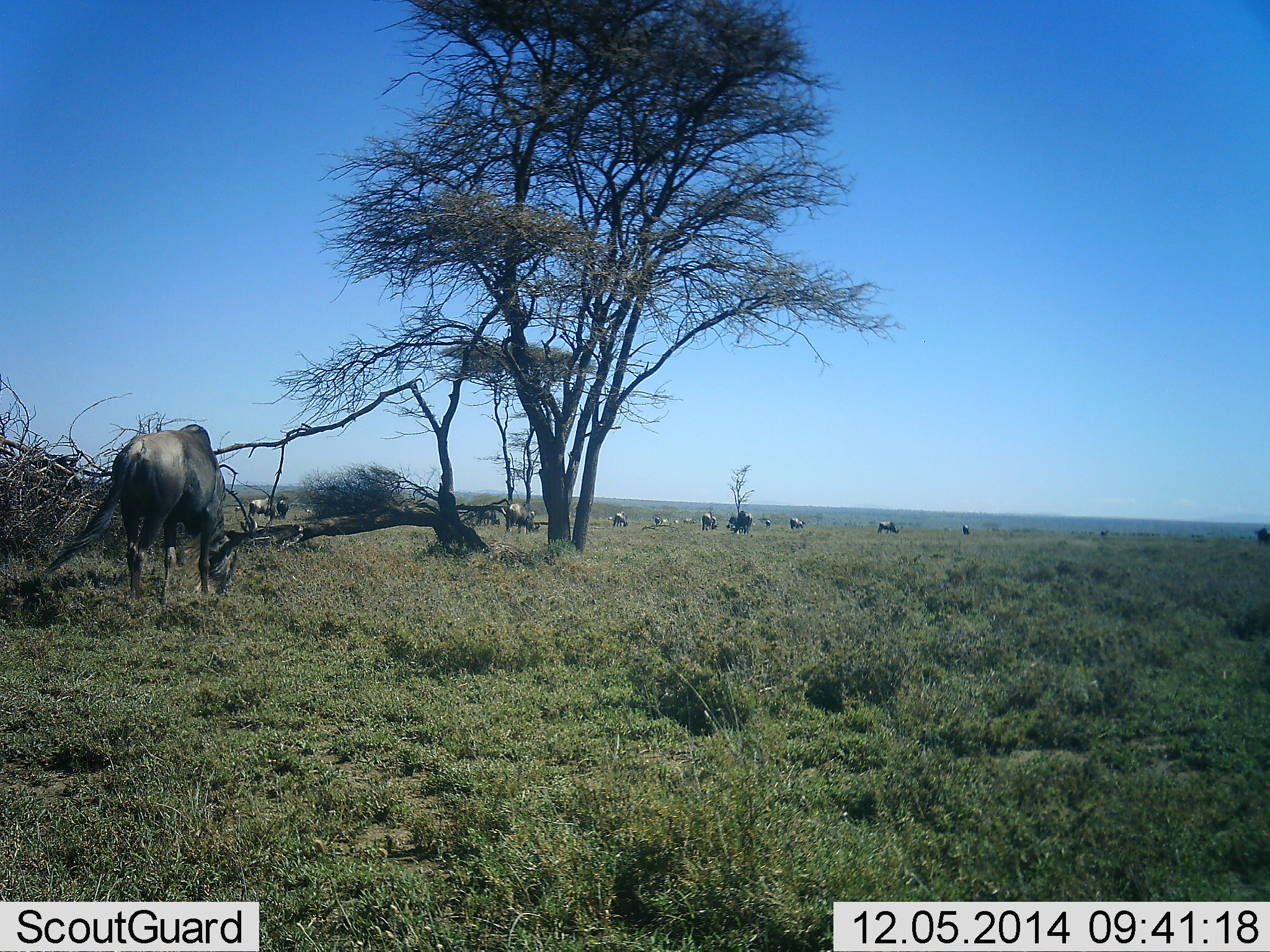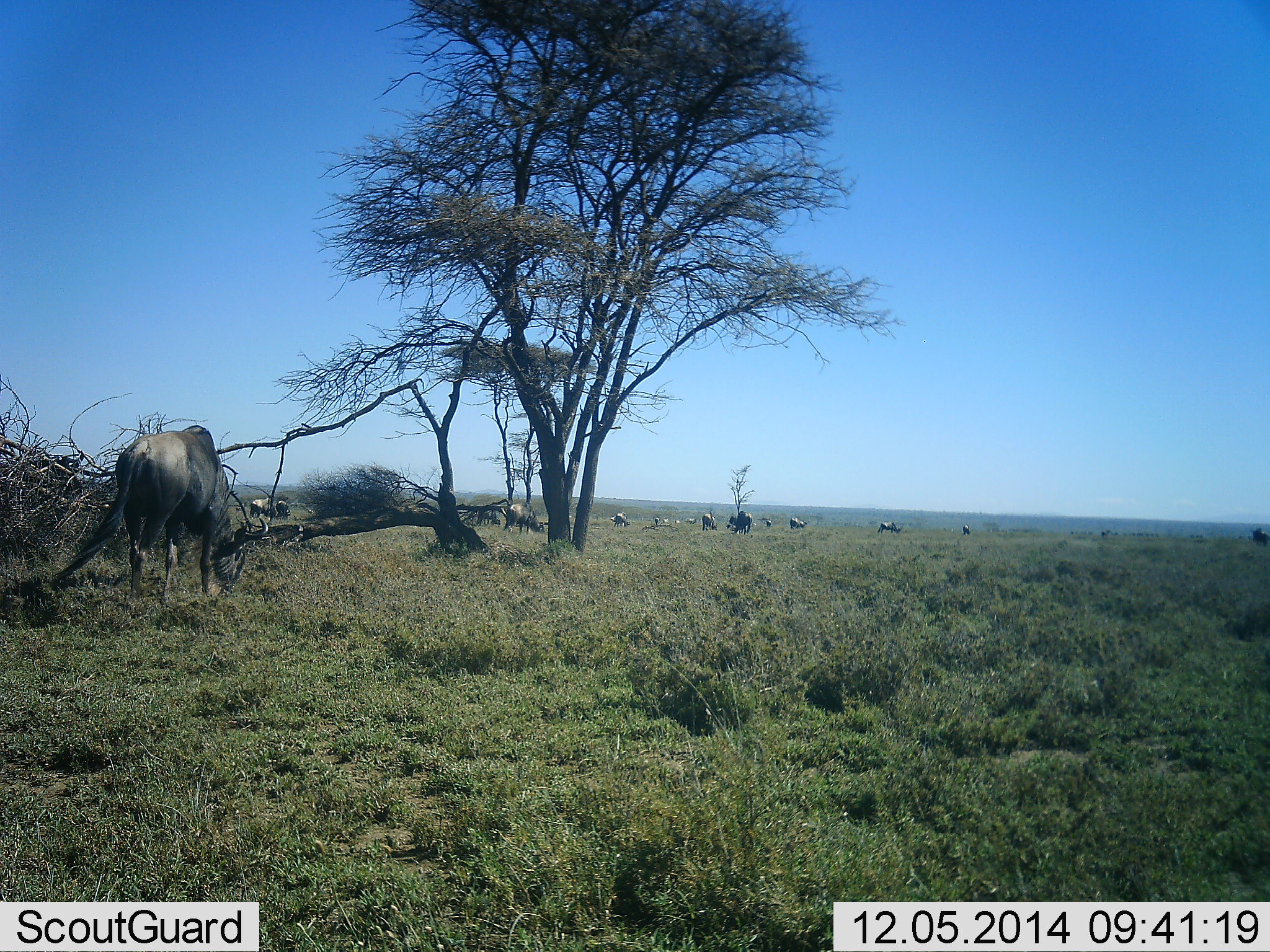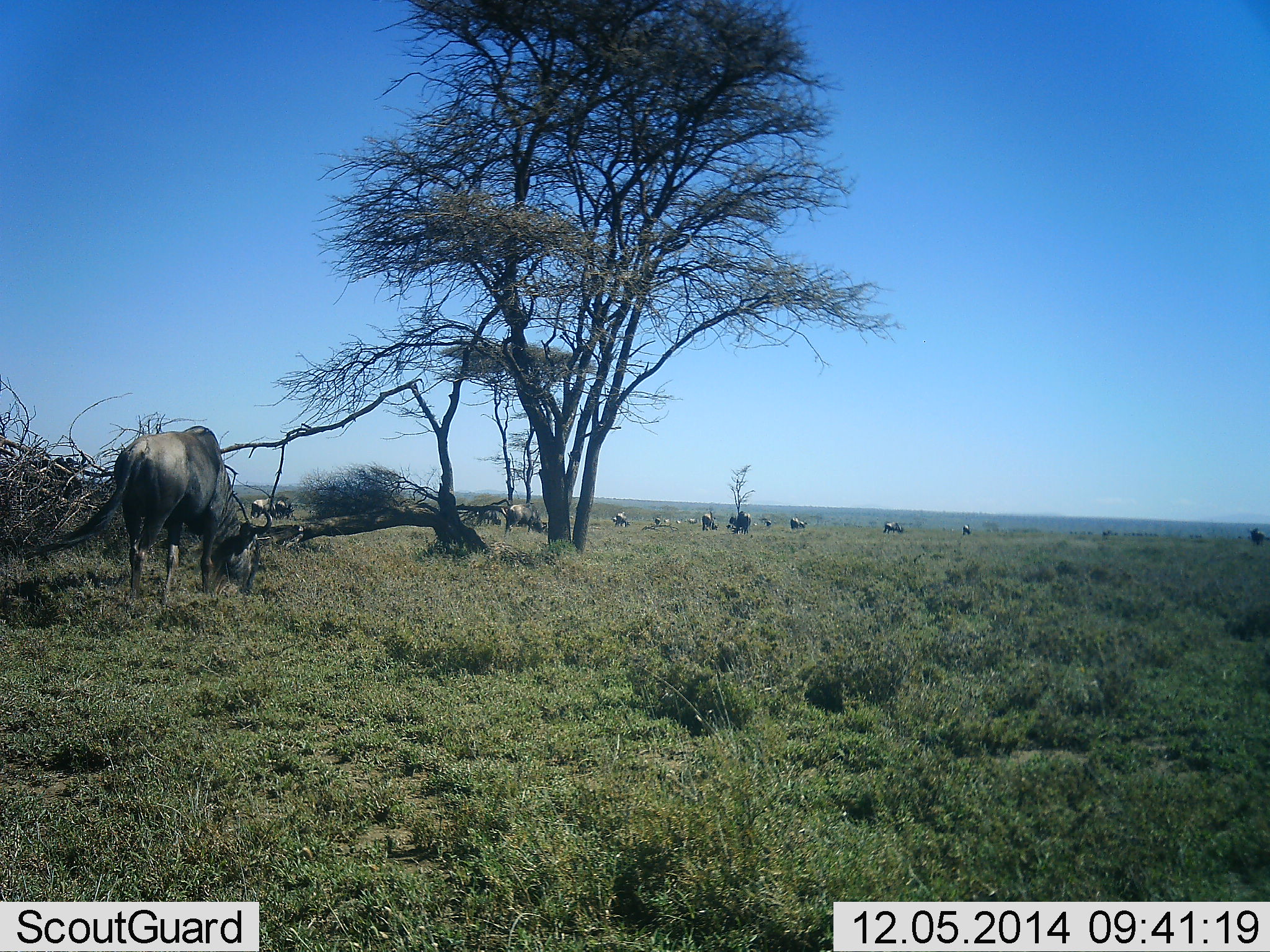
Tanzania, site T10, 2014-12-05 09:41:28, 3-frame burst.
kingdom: Animalia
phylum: Chordata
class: Mammalia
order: Artiodactyla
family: Bovidae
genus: Connochaetes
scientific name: Connochaetes taurinus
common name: blue wildebeest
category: wildebeest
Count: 10.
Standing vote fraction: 40%.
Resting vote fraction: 0%.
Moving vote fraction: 0%.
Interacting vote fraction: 0%.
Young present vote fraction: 0%.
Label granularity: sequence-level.